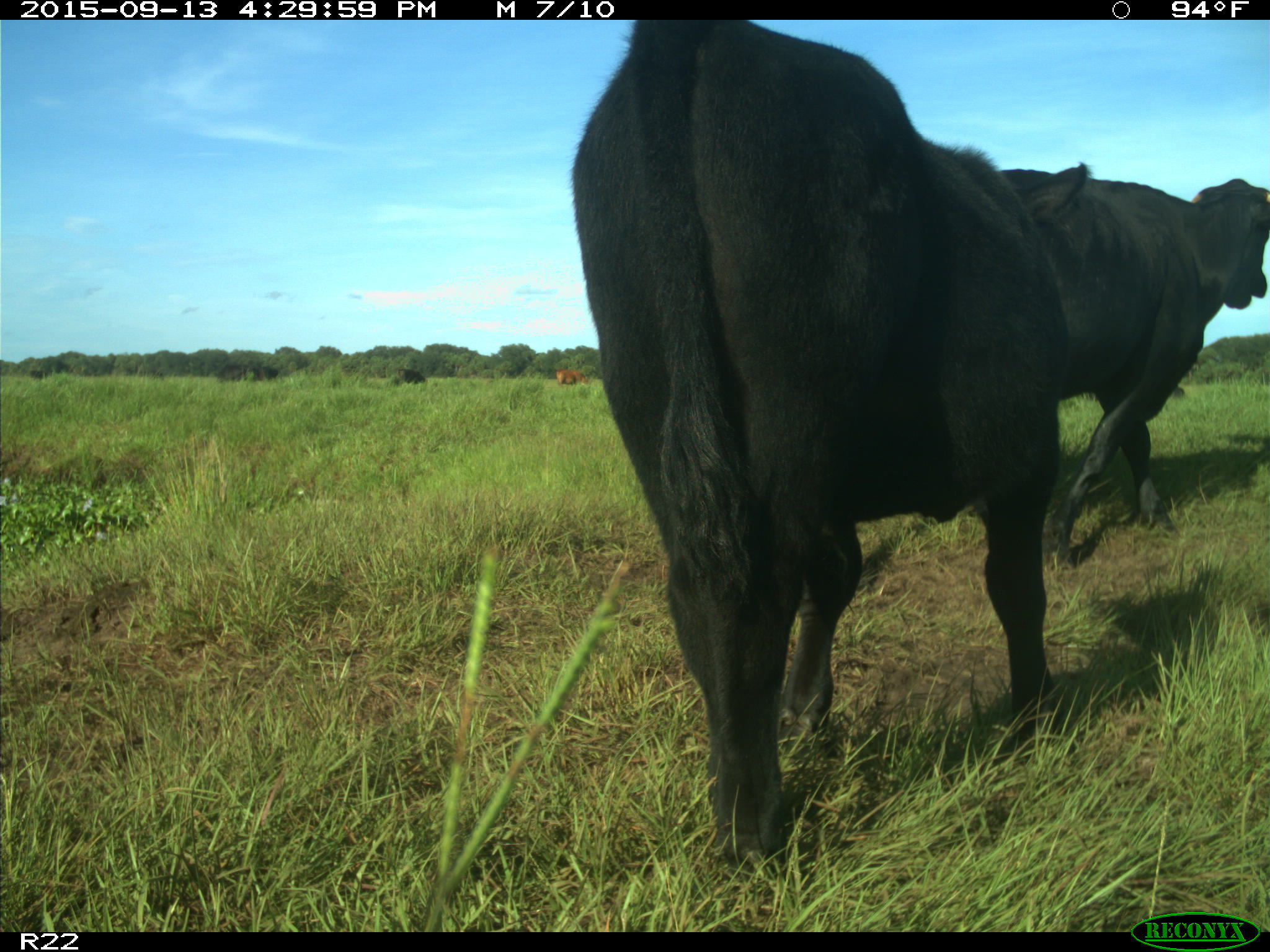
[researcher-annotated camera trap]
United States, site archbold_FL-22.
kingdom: Animalia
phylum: Chordata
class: Mammalia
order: Artiodactyla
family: Bovidae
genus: Bos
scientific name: Bos taurus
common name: domestic cow